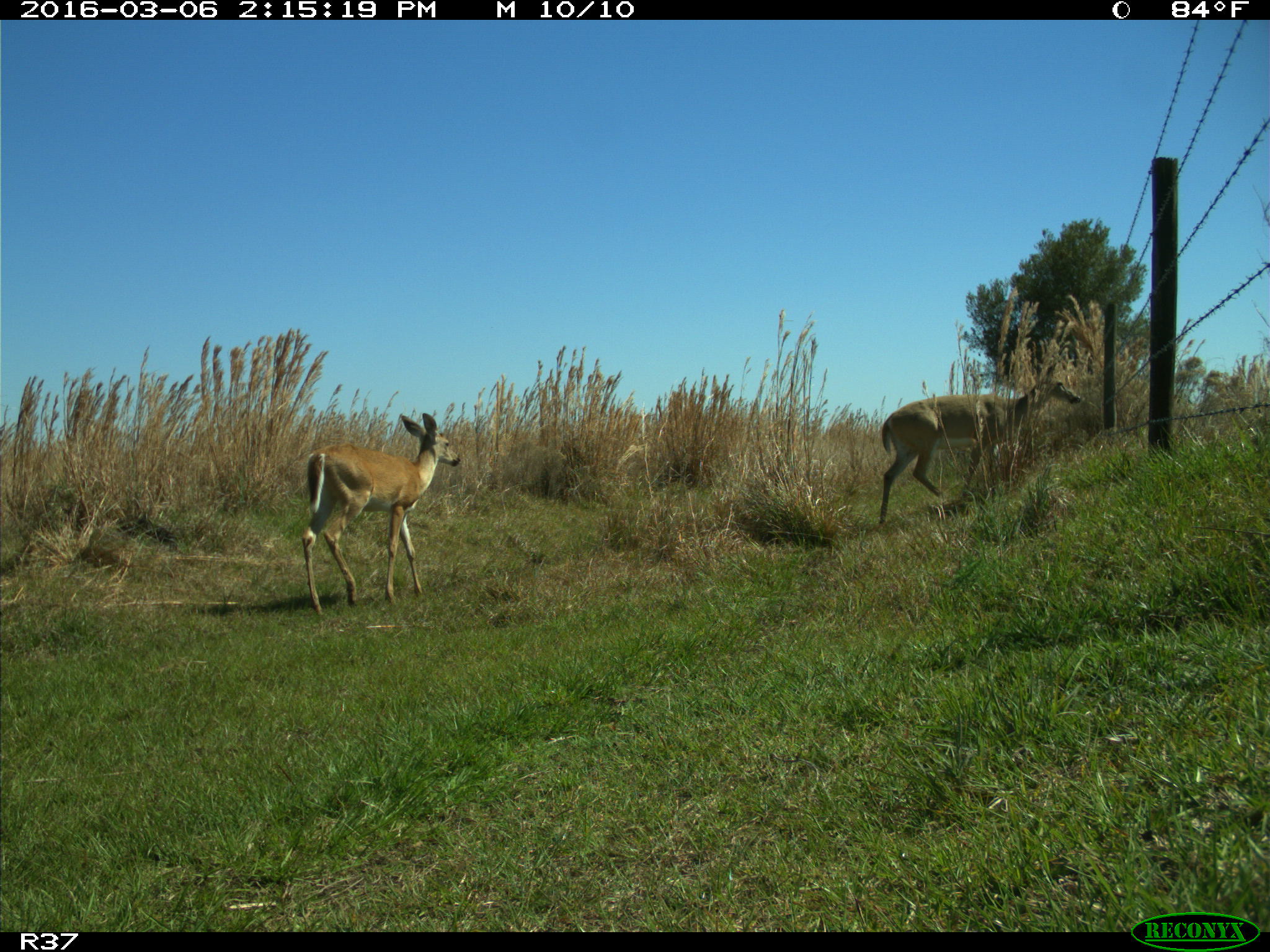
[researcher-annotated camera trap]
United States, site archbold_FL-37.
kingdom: Animalia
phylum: Chordata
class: Mammalia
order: Artiodactyla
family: Cervidae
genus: Odocoileus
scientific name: Odocoileus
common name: deer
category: unidentified deer